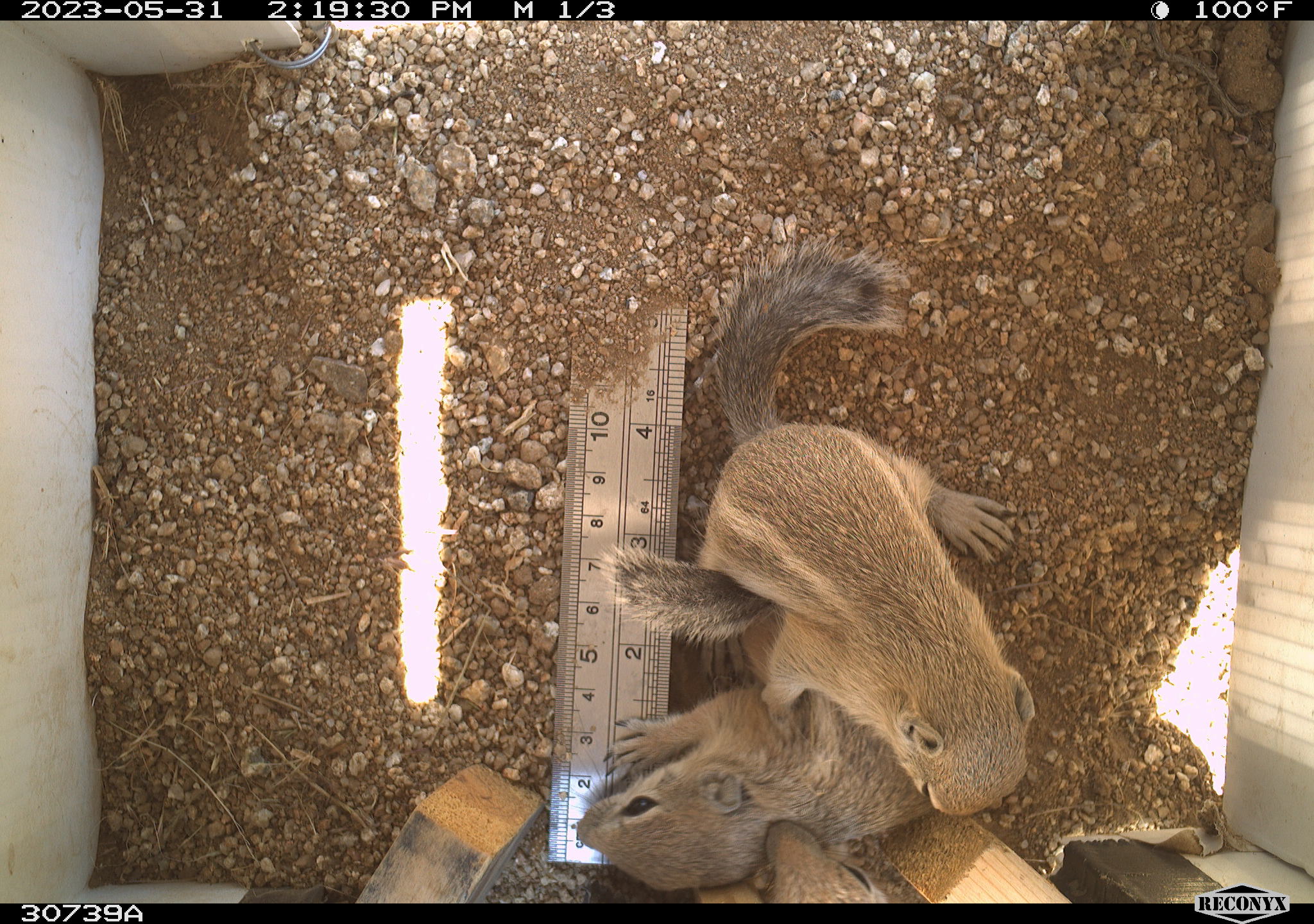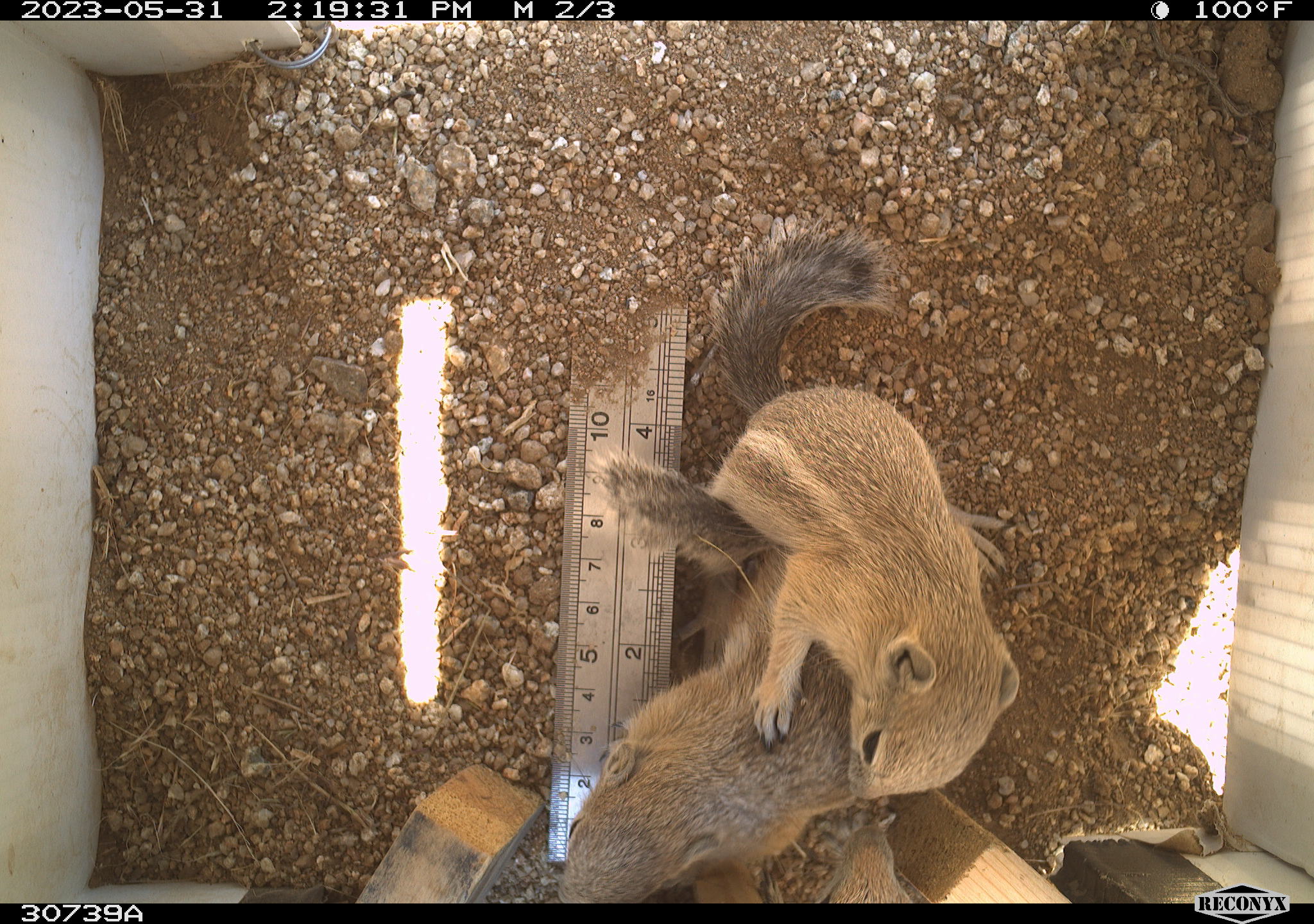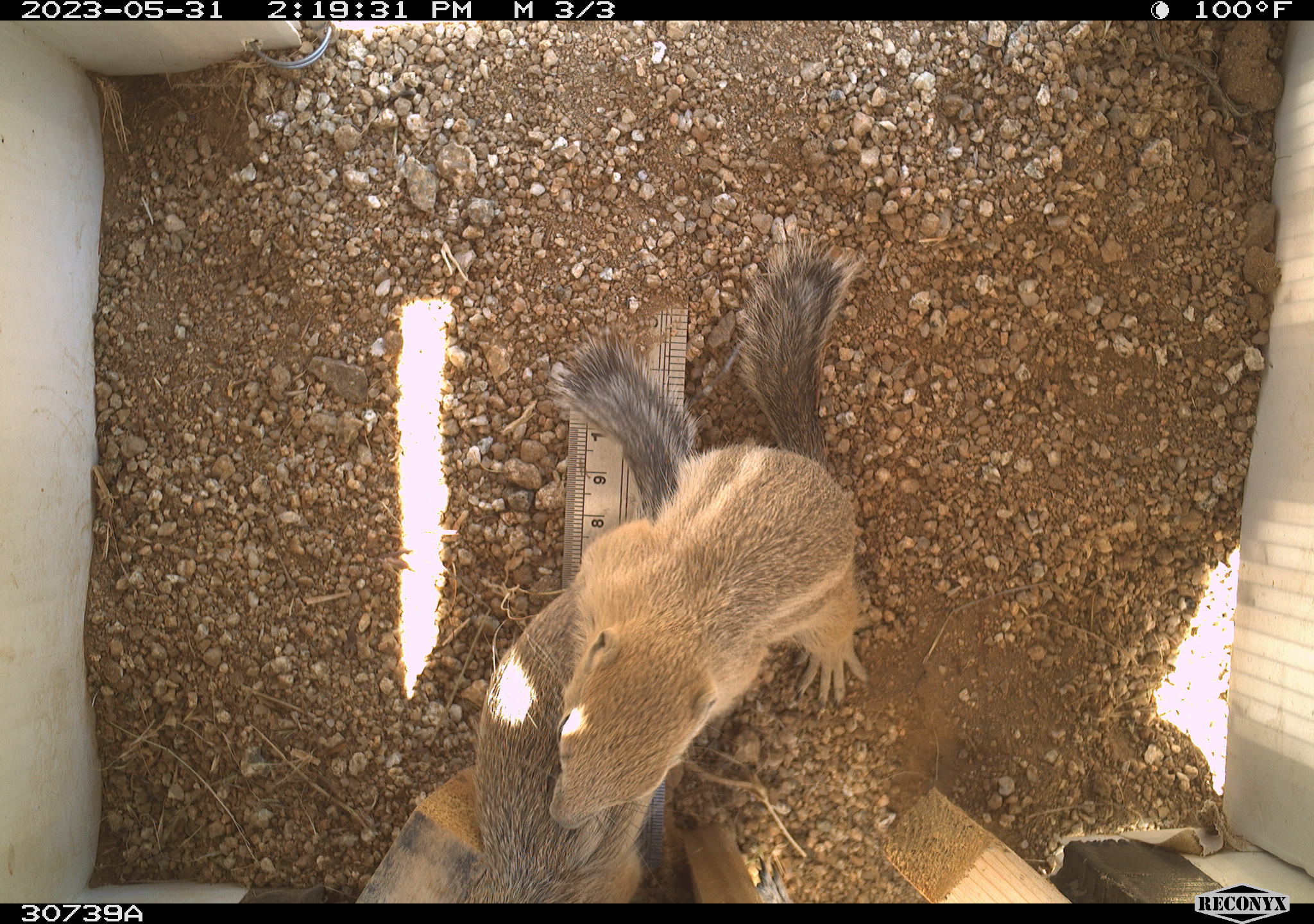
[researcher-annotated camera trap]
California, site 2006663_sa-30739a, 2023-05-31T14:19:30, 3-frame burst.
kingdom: Animalia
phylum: Chordata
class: Mammalia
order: Rodentia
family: Sciuridae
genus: Ammospermophilus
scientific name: Ammospermophilus leucurus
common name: white-tailed antelope squirrel